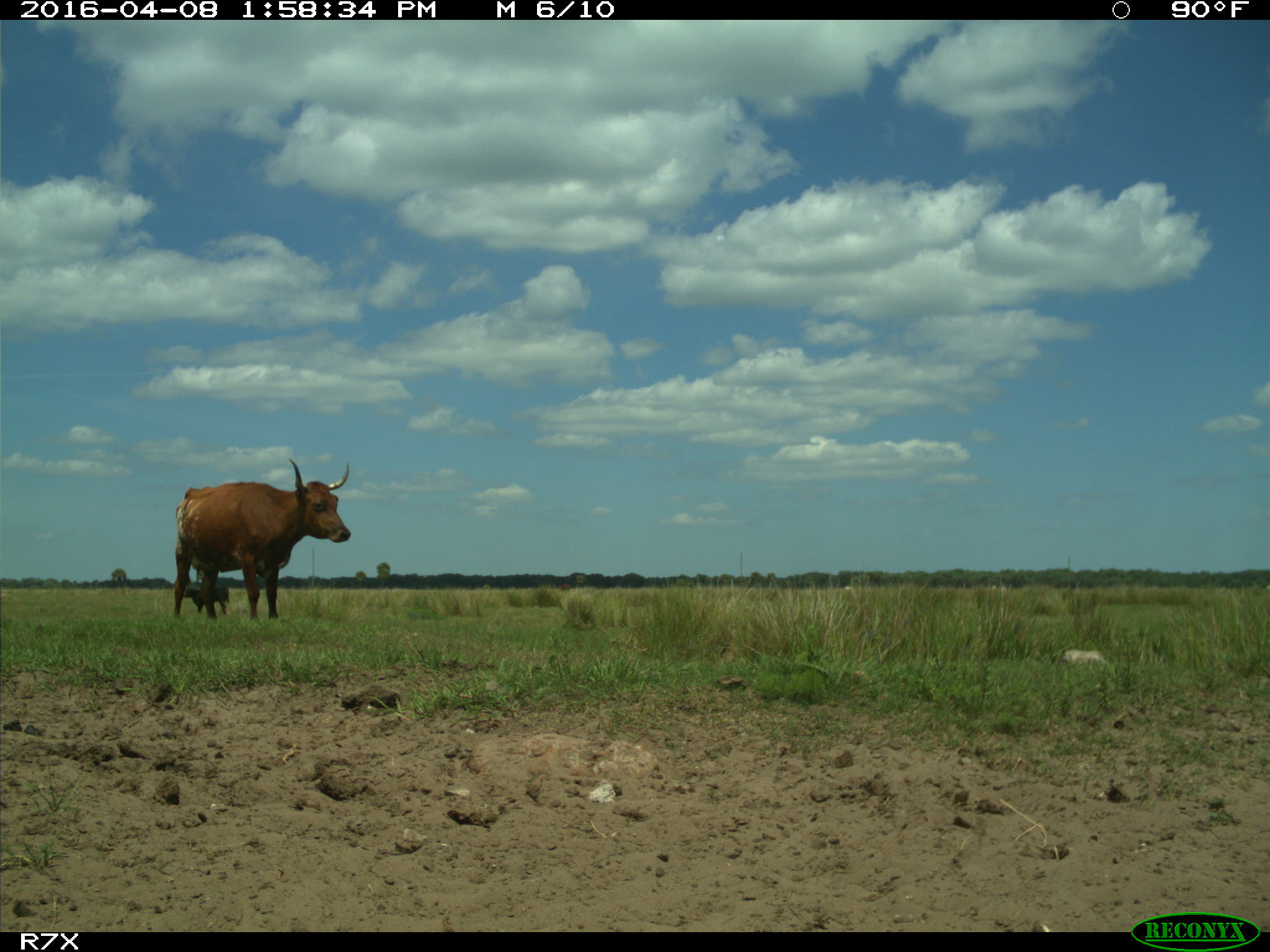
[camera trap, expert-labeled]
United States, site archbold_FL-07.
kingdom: Animalia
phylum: Chordata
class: Mammalia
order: Artiodactyla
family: Bovidae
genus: Bos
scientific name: Bos taurus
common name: domestic cow